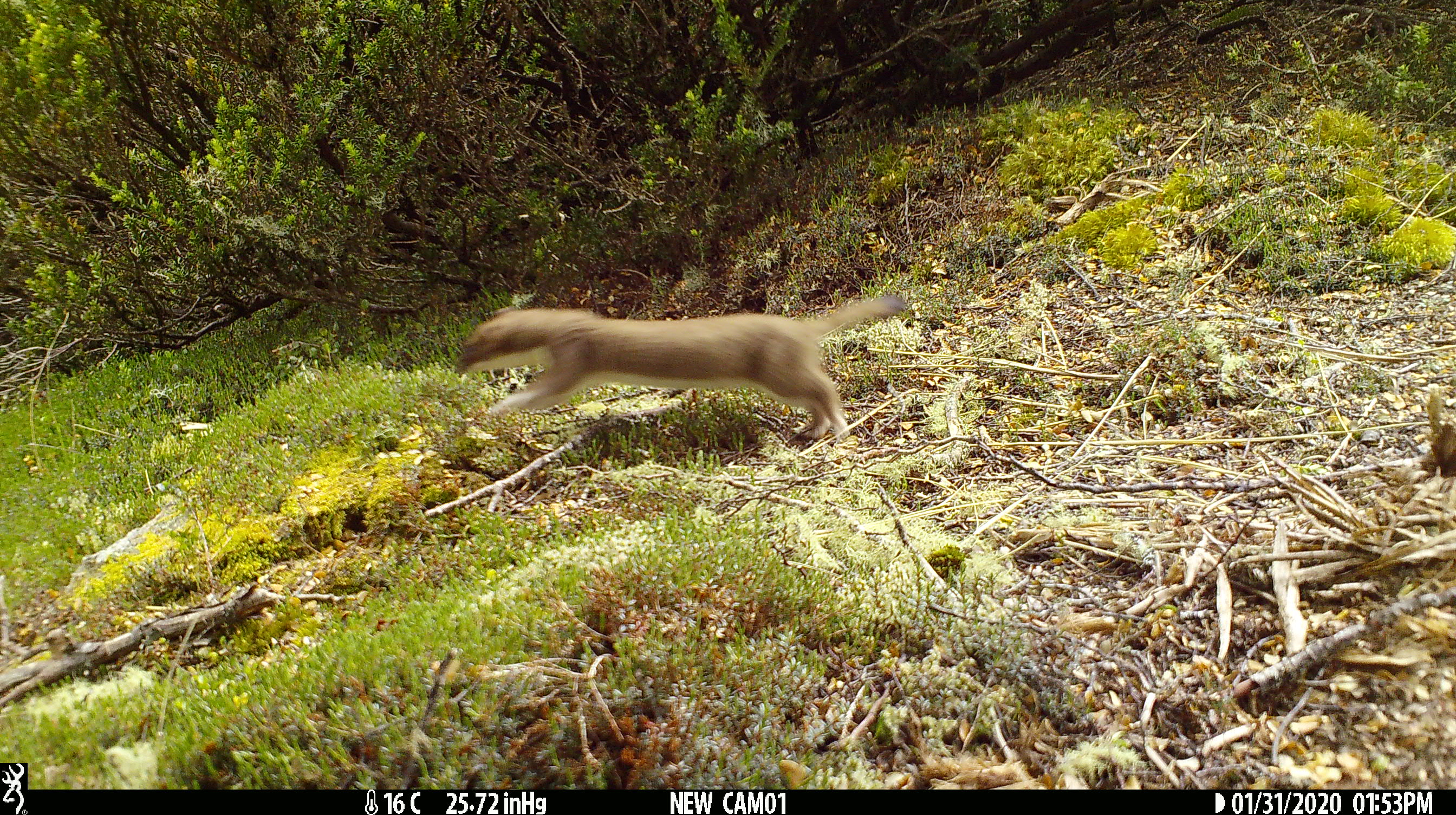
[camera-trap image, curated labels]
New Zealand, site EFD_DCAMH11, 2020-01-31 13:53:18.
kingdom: Animalia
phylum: Chordata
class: Mammalia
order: Carnivora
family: Mustelidae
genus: Mustela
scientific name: Mustela erminea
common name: stoat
Stoat (Mustela erminea).